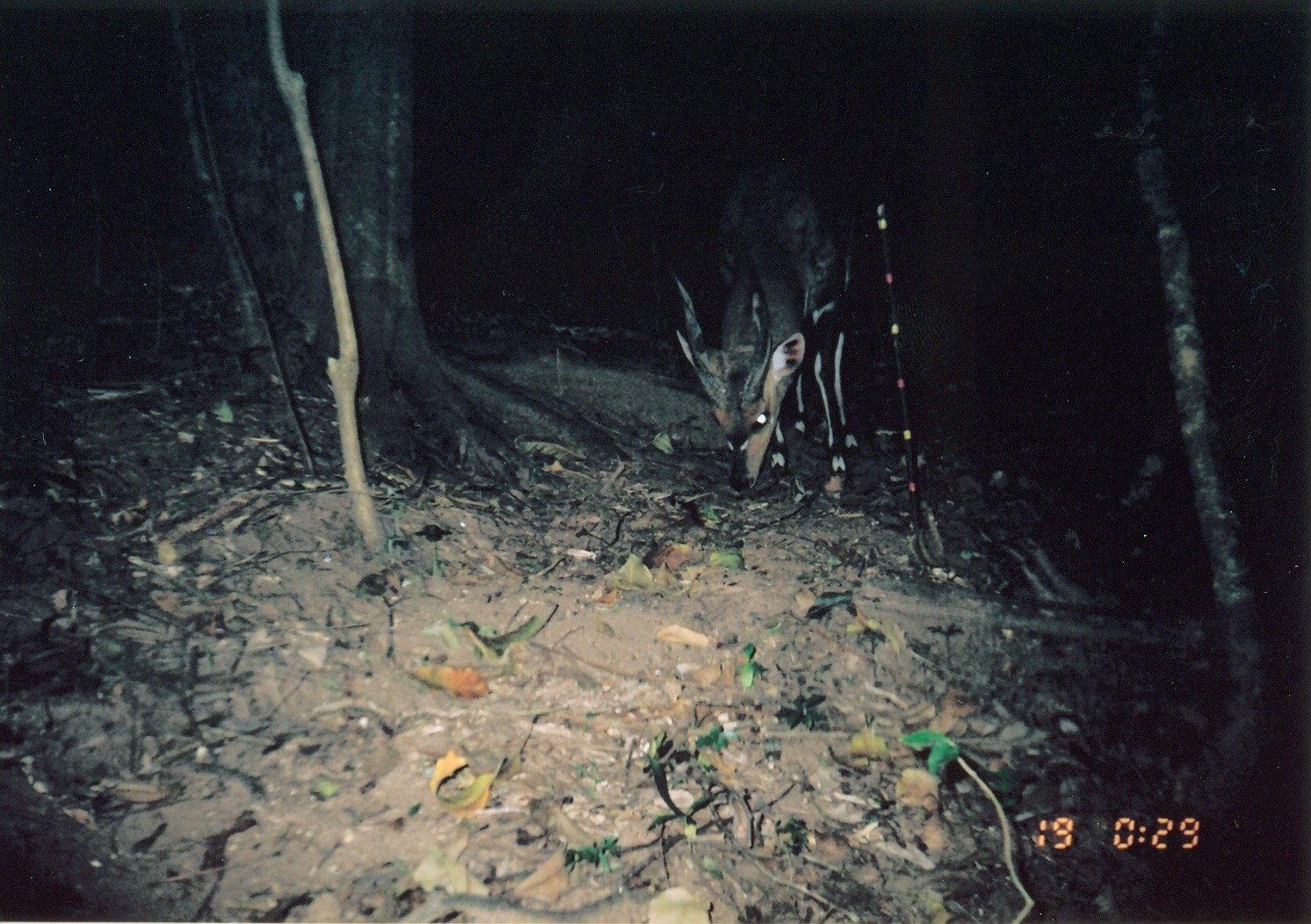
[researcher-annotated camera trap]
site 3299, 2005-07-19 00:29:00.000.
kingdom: Animalia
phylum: Chordata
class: Mammalia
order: Artiodactyla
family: Bovidae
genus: Tragelaphus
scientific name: Tragelaphus scriptus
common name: bushbuck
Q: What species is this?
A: Tragelaphus scriptus (bushbuck).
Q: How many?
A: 1.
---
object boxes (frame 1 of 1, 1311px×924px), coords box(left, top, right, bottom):
tragelaphus scriptus: box(666, 117, 862, 500)